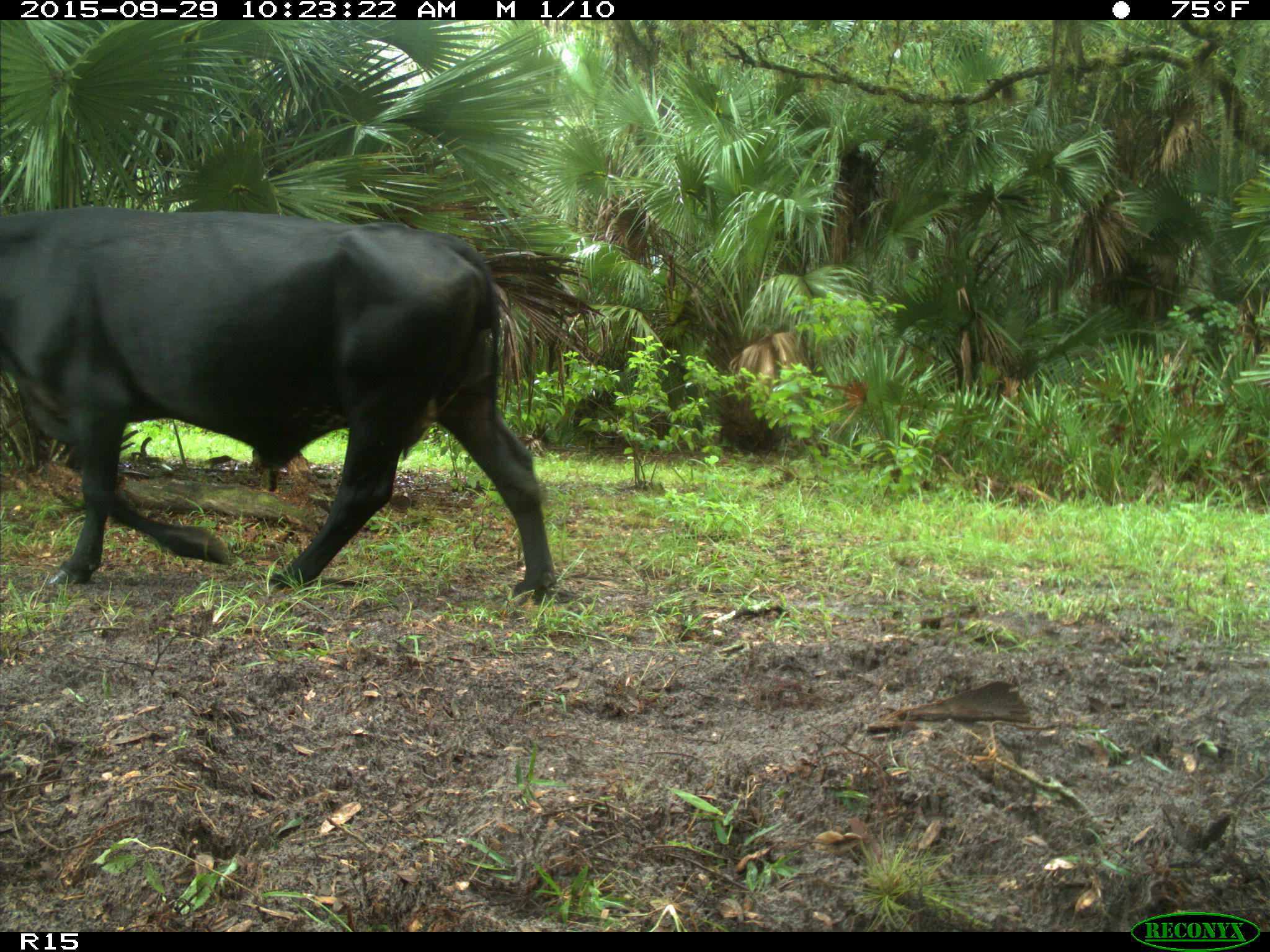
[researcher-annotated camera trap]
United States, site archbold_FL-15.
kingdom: Animalia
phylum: Chordata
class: Mammalia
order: Artiodactyla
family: Bovidae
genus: Bos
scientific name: Bos taurus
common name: domestic cow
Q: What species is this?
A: Bos taurus (domestic cow).